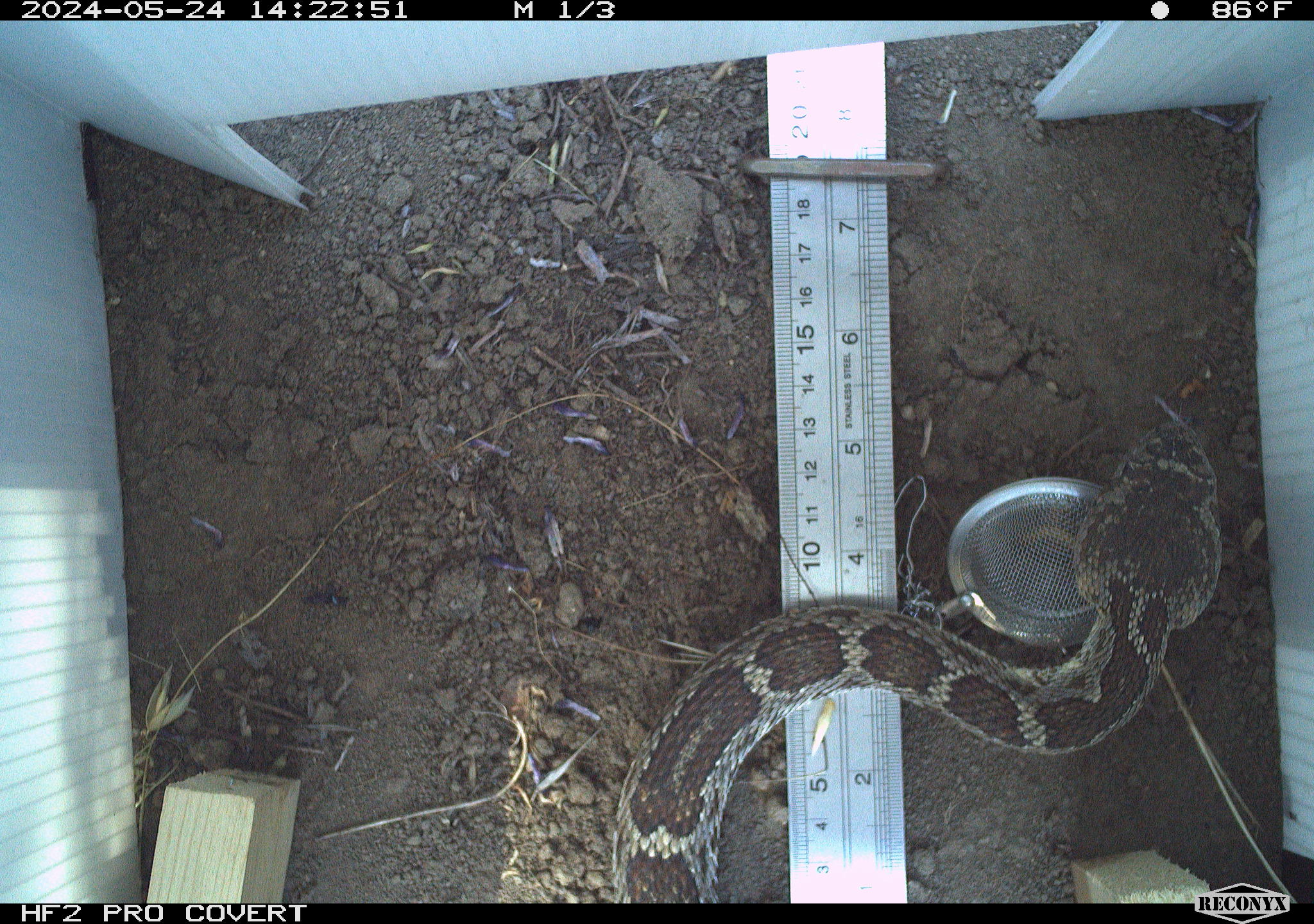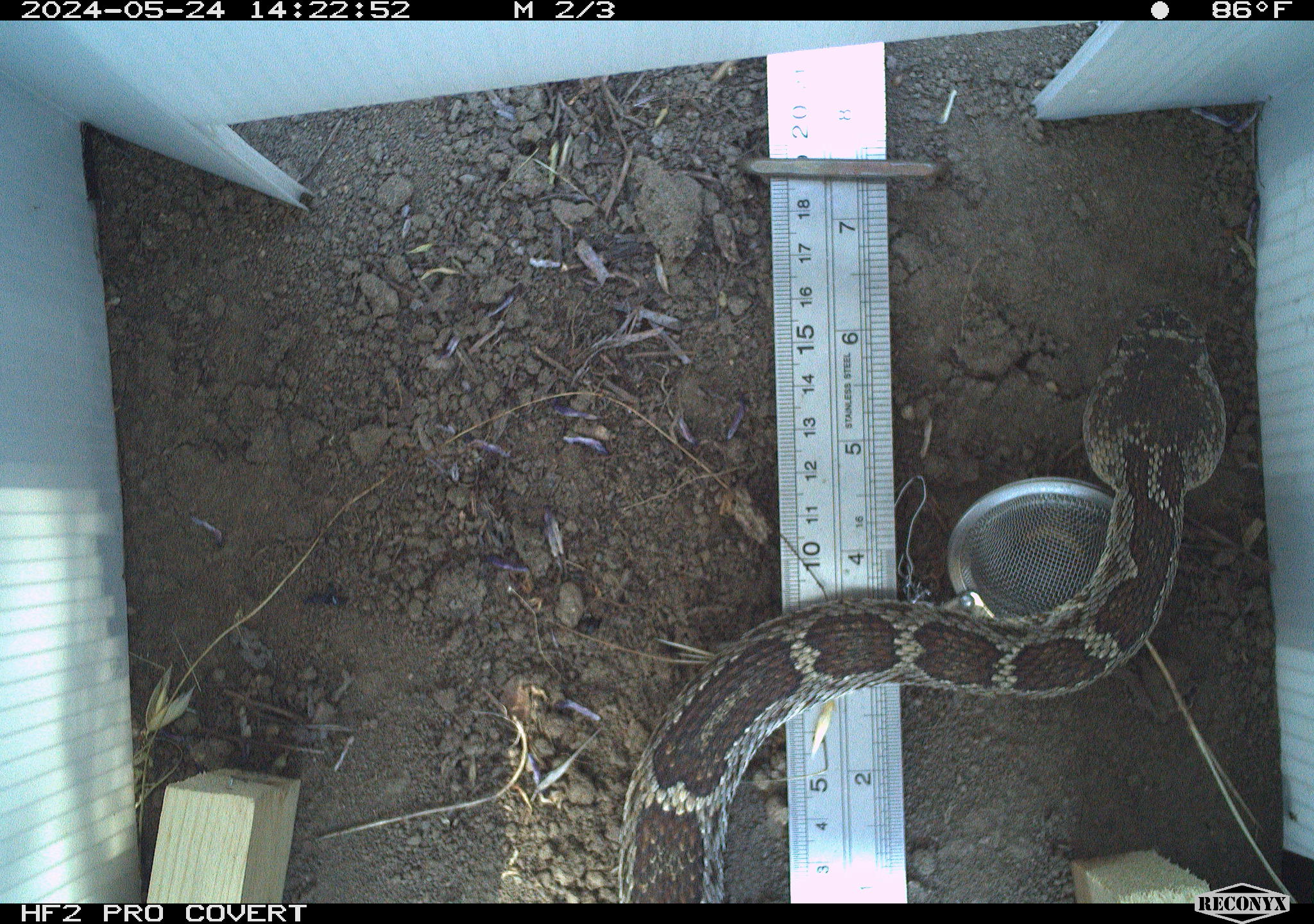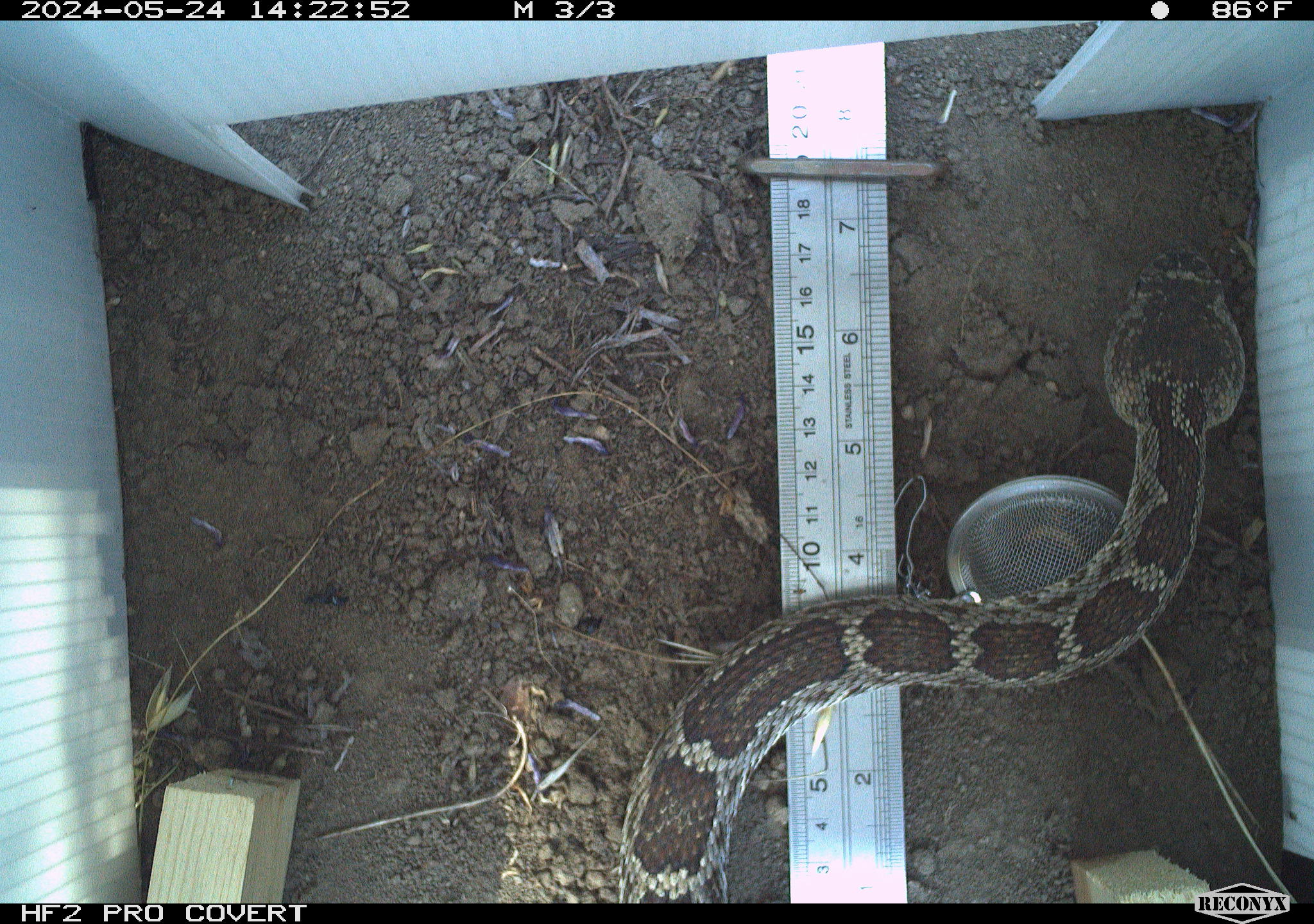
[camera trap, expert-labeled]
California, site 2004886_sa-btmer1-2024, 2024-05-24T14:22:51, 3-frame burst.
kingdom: Animalia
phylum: Chordata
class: Reptilia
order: Squamata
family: Viperidae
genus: Crotalus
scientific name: Crotalus oreganus oreganus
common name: northern pacific rattlesnake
Northern pacific rattlesnake (Crotalus oreganus oreganus).